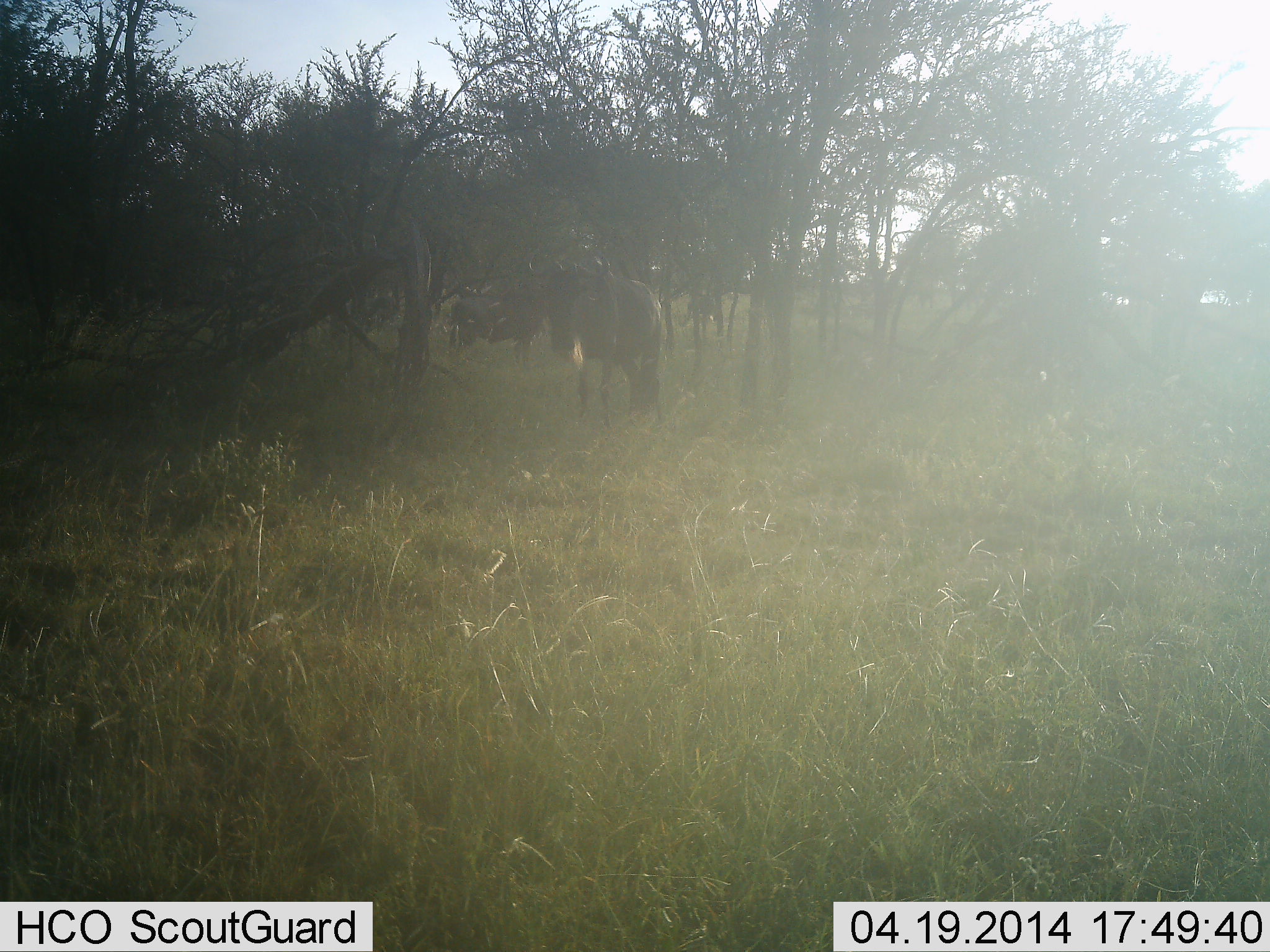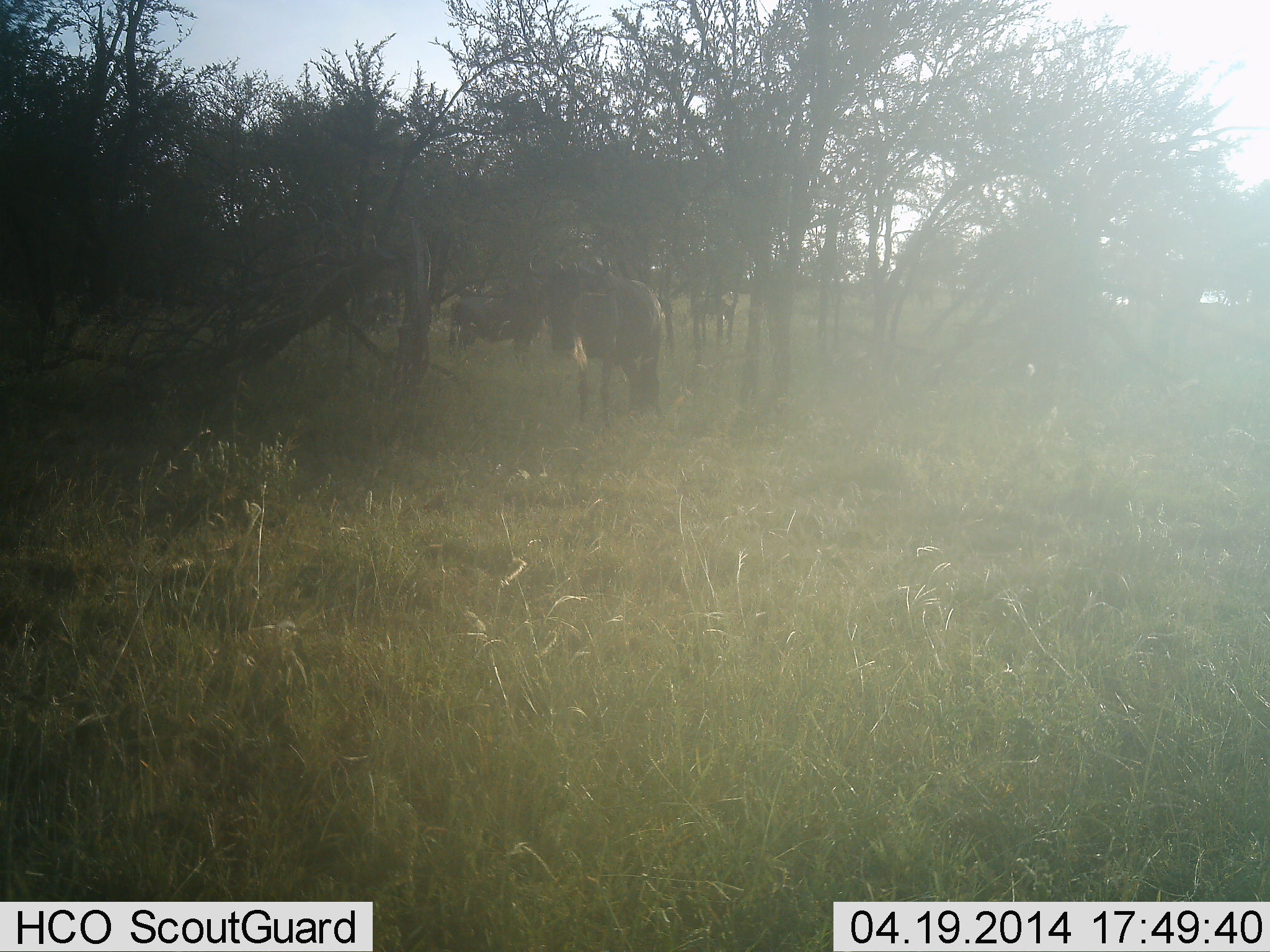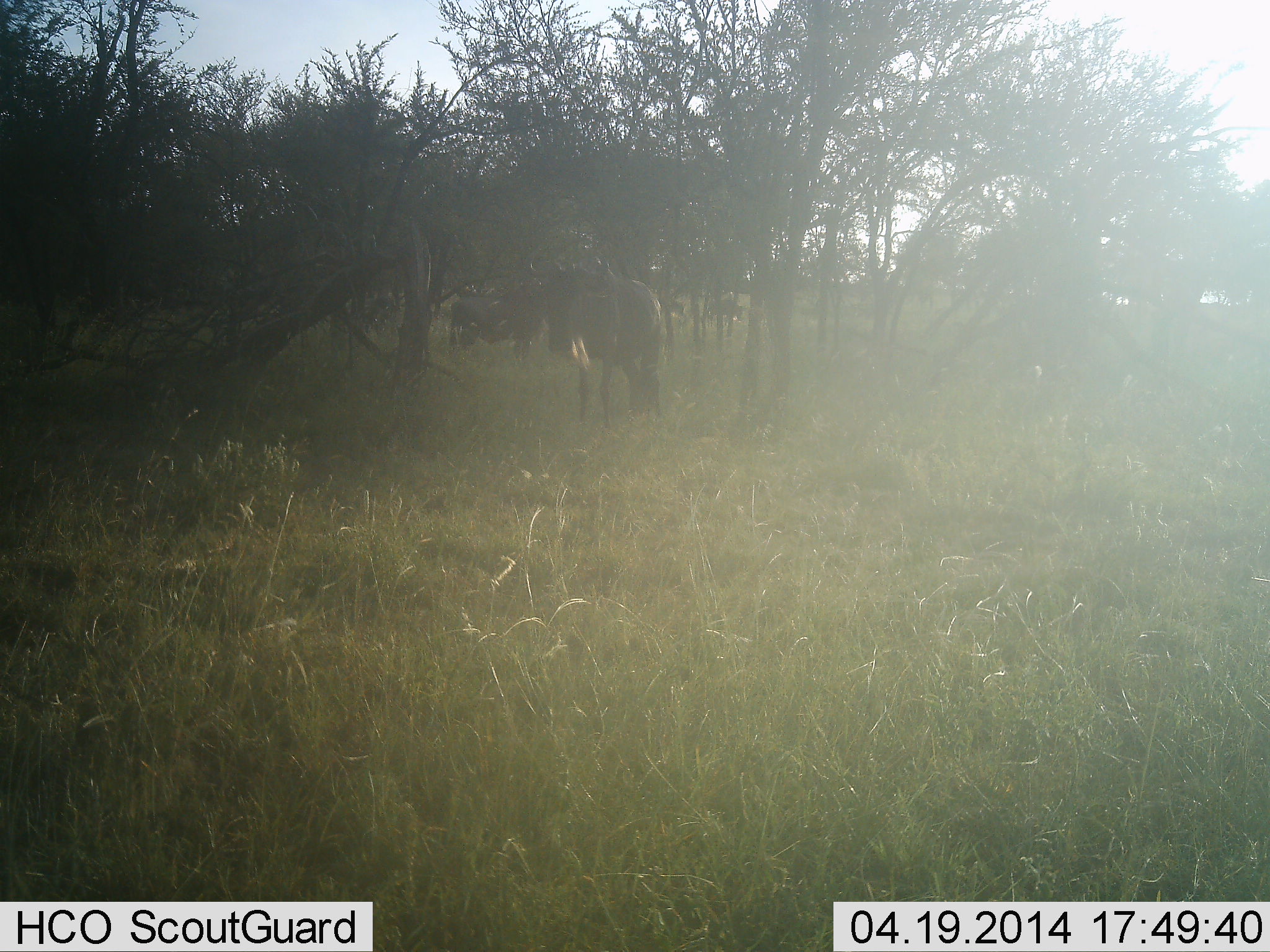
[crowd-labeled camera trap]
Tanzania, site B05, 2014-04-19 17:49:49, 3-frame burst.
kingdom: Animalia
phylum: Chordata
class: Mammalia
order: Artiodactyla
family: Bovidae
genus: Connochaetes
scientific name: Connochaetes taurinus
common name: blue wildebeest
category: wildebeest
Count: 5.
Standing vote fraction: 82%.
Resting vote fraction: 0%.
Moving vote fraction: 27%.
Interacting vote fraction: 0%.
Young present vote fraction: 0%.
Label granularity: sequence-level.